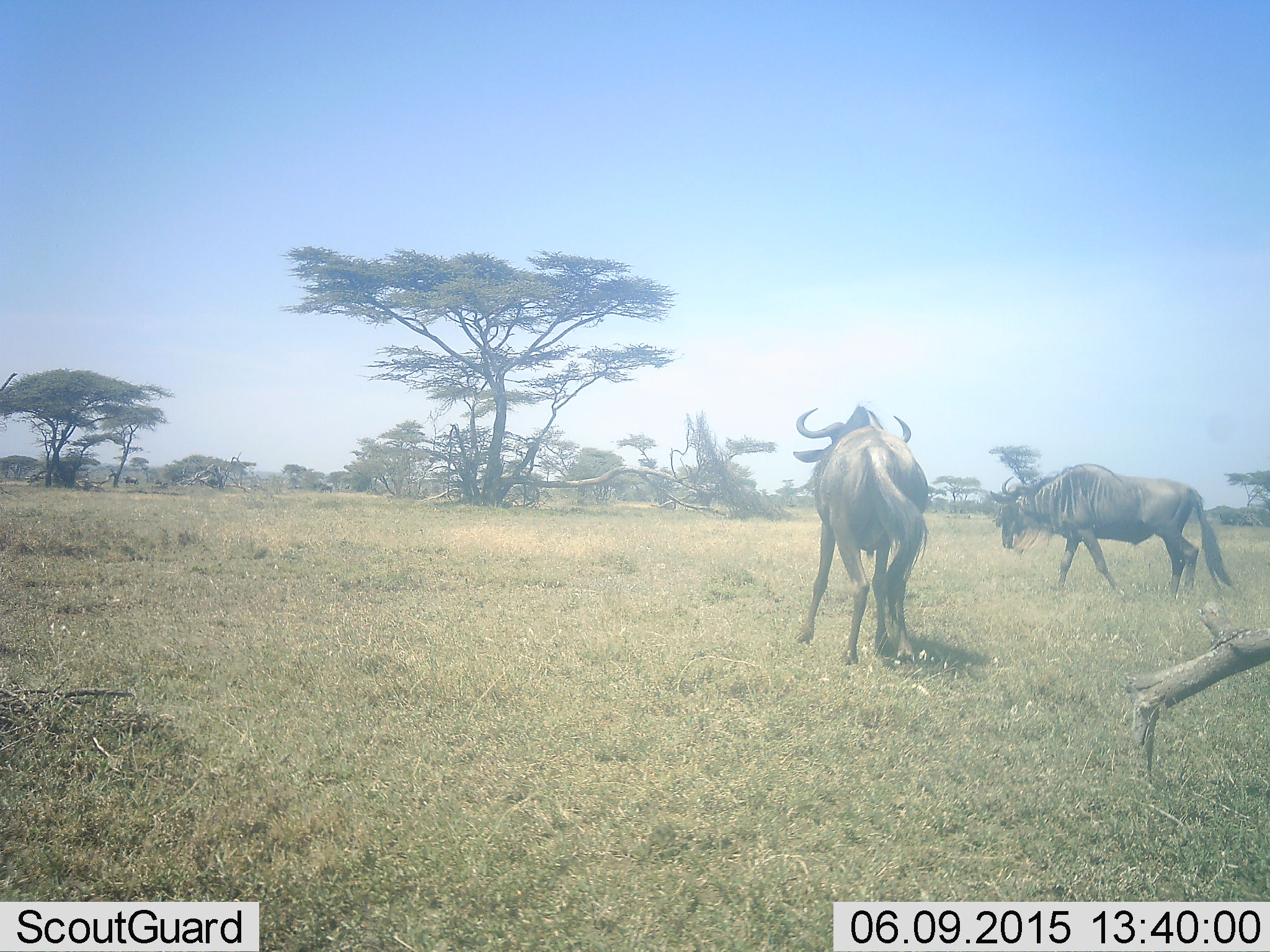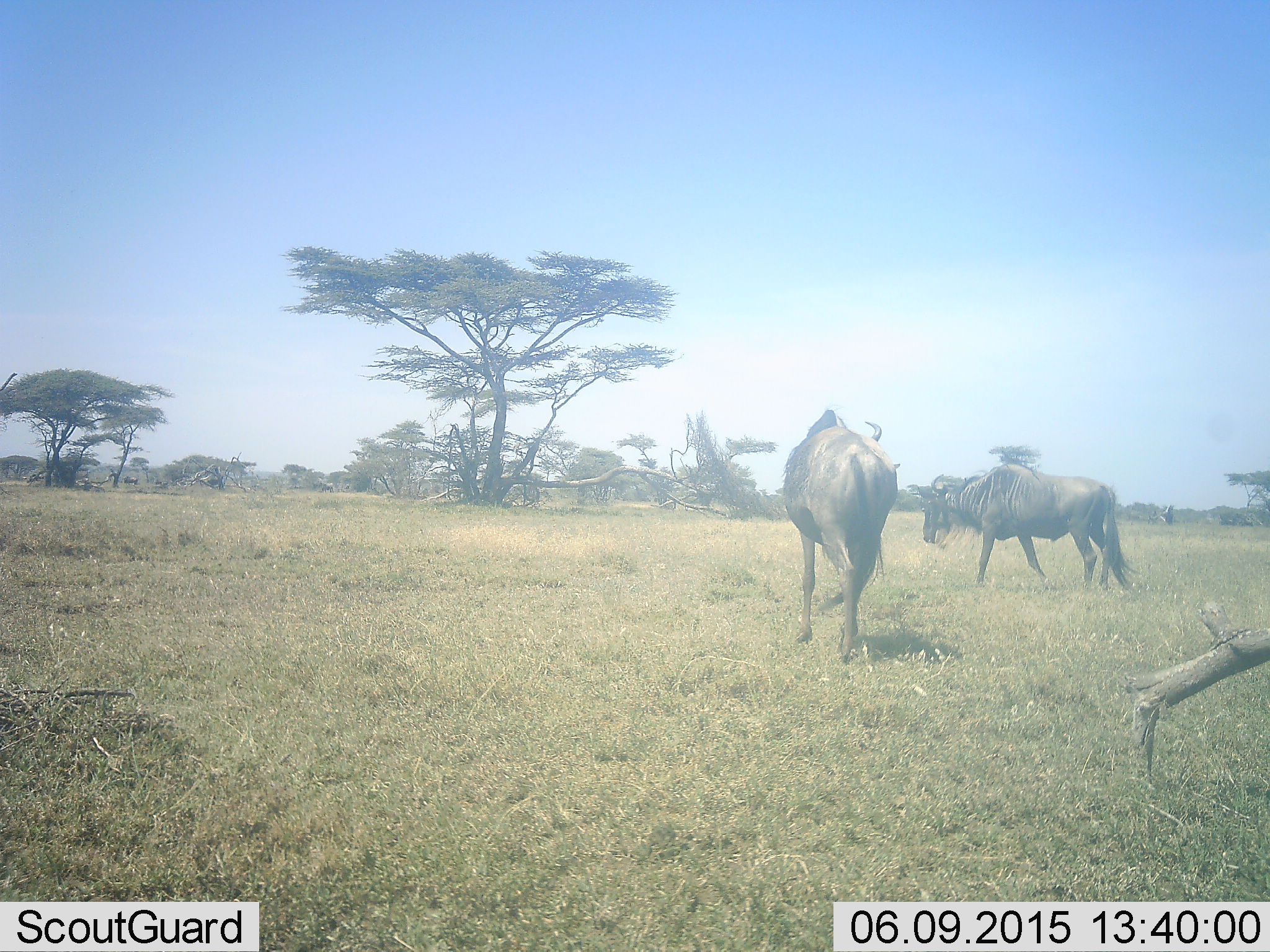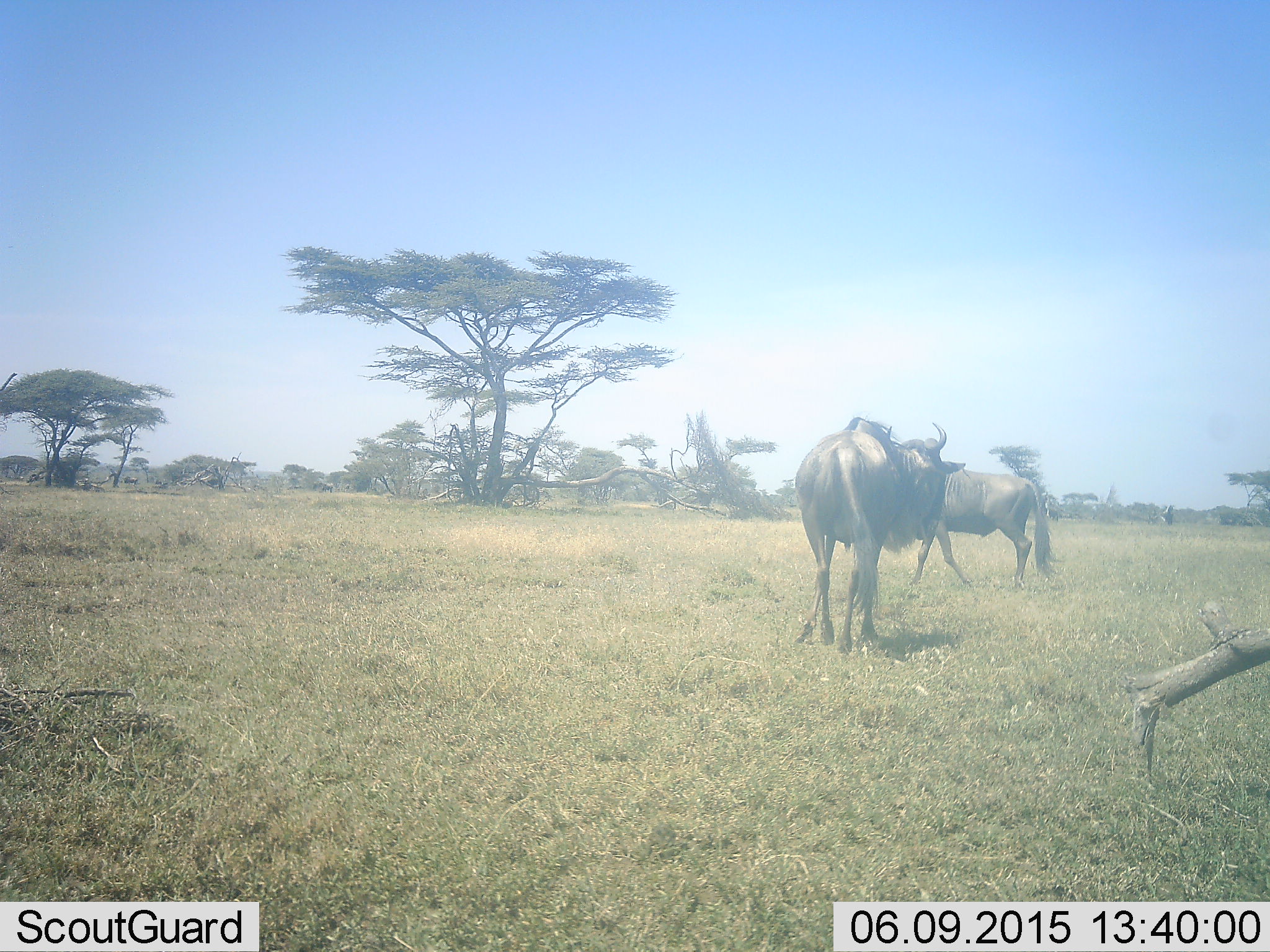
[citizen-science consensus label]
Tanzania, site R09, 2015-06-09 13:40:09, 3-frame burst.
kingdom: Animalia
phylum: Chordata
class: Mammalia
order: Artiodactyla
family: Bovidae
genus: Connochaetes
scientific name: Connochaetes taurinus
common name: blue wildebeest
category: wildebeest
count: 2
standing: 11%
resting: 0%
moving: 89%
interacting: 0%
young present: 0%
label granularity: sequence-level